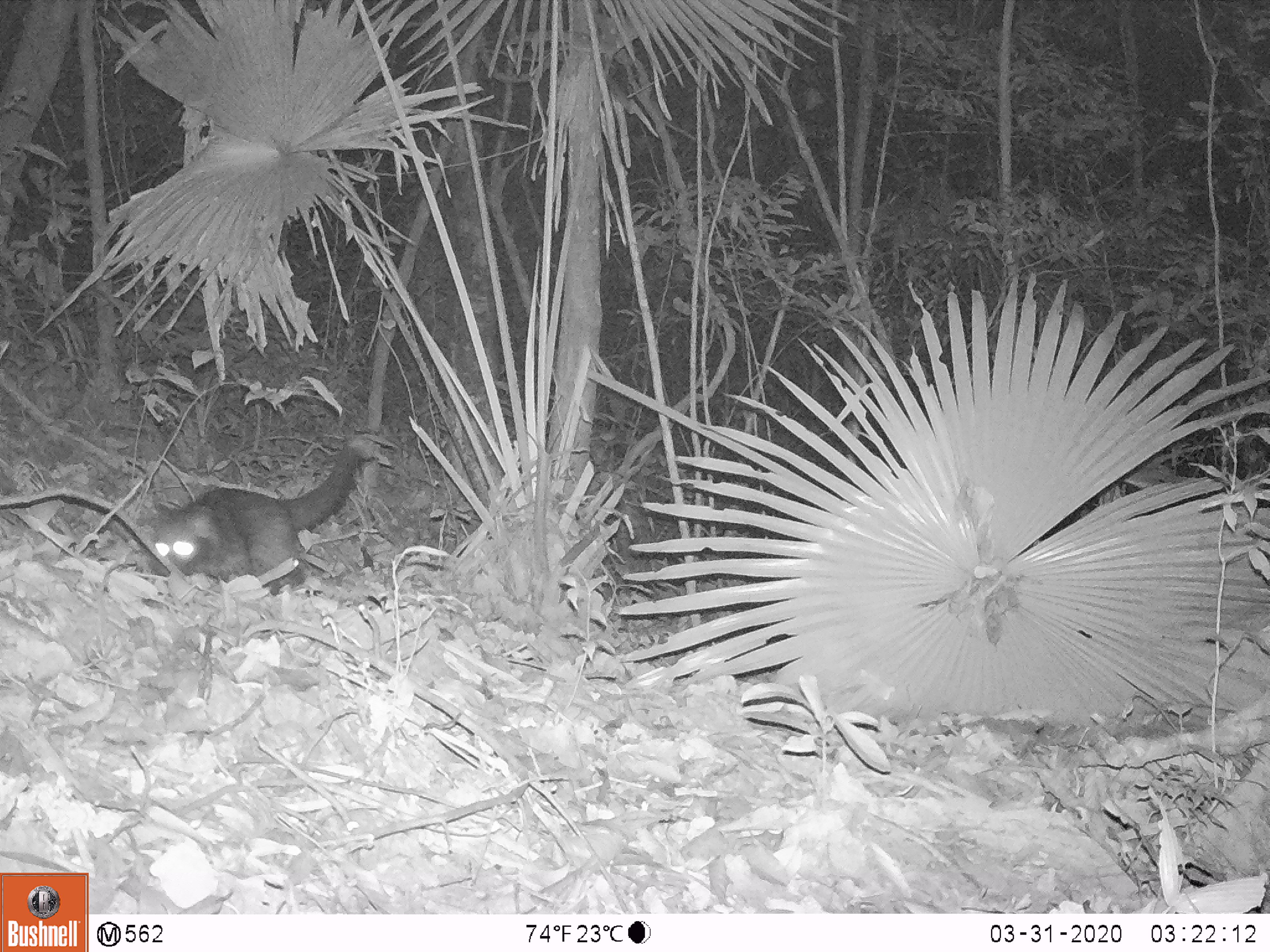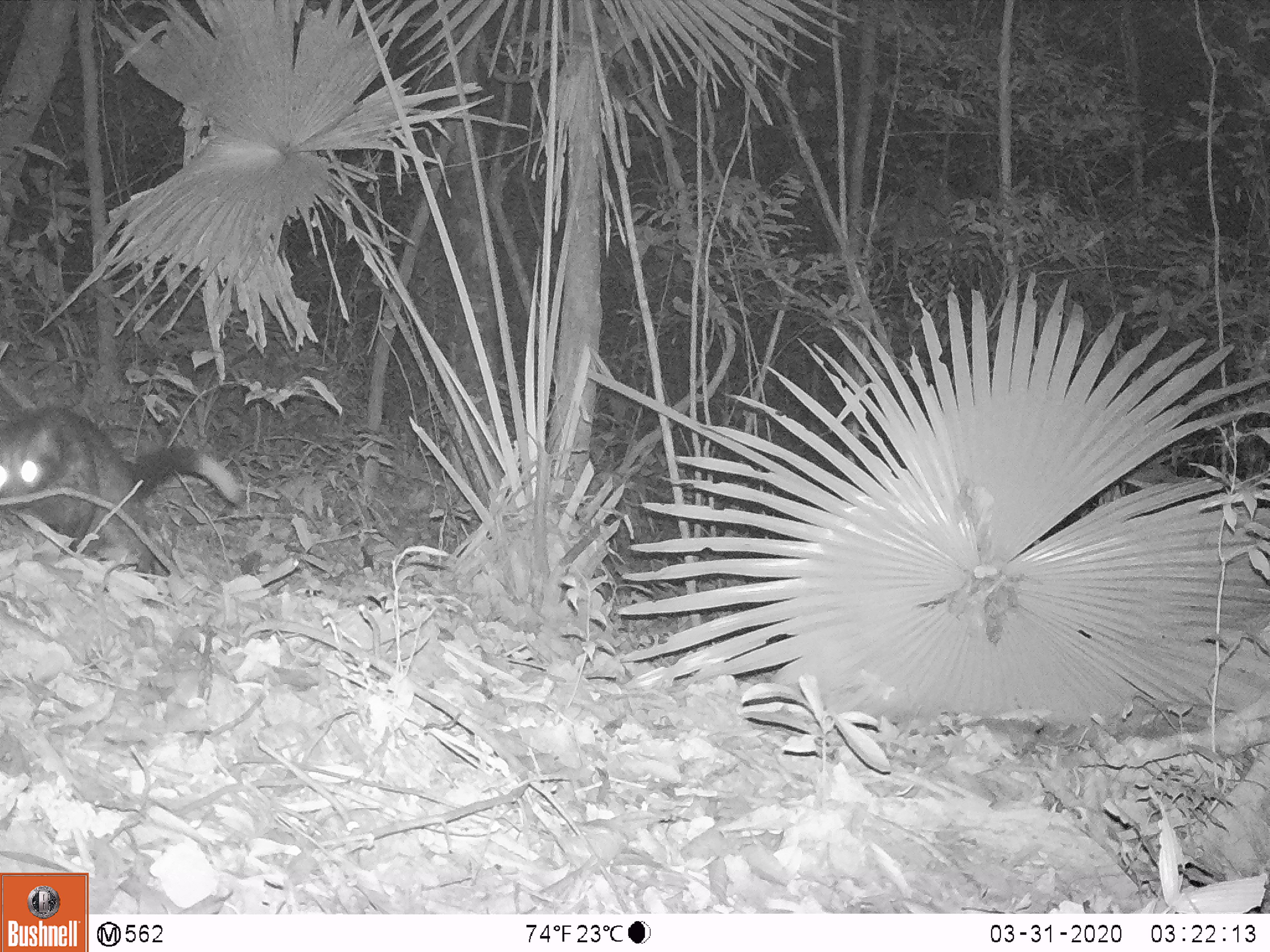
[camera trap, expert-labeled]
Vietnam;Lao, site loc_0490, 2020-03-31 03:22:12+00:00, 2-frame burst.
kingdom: Animalia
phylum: Chordata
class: Mammalia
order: Carnivora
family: Viverridae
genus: Paradoxurus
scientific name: Paradoxurus hermaphroditus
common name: common palm civet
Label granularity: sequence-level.